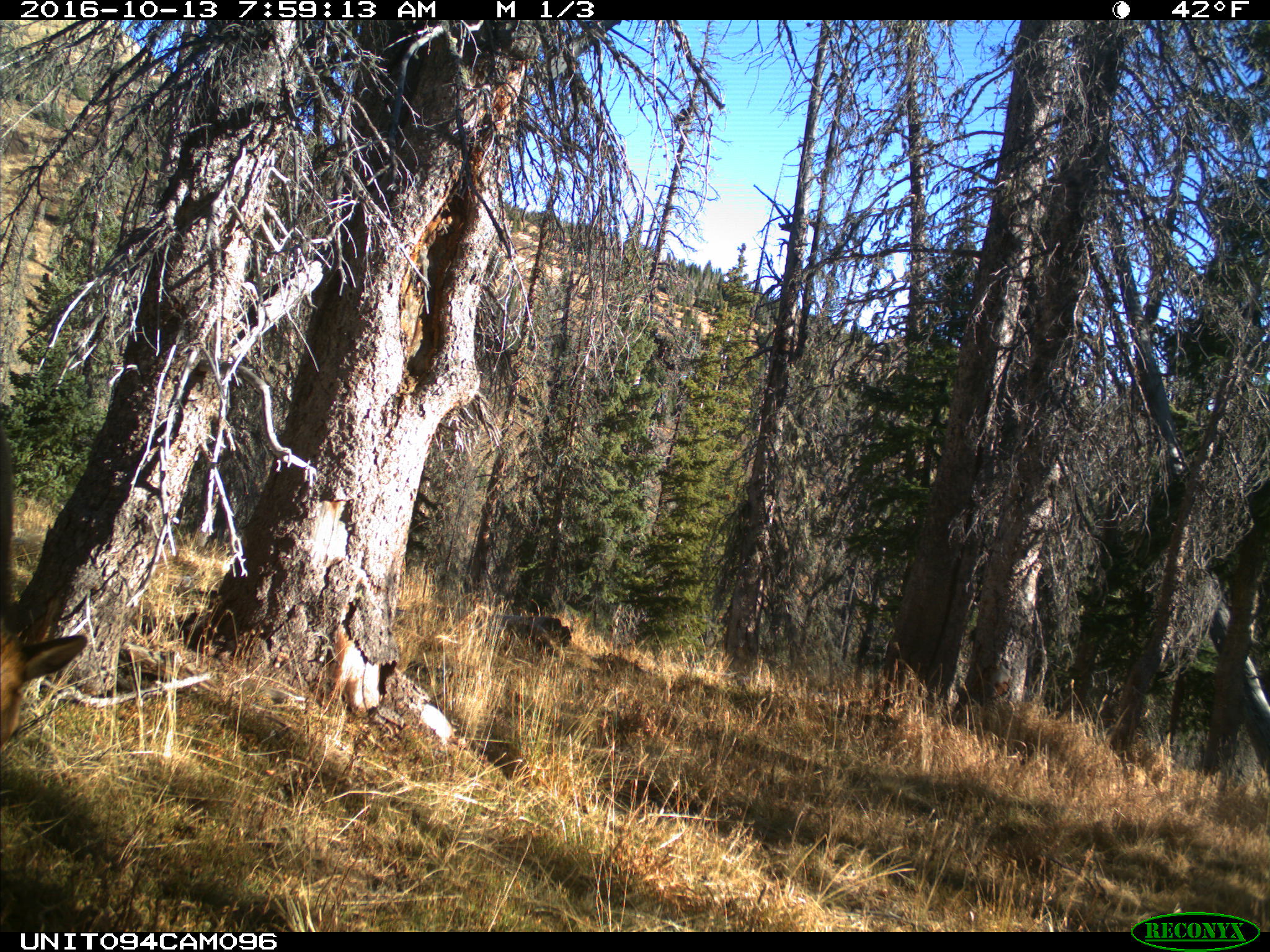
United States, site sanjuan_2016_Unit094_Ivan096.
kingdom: Animalia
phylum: Chordata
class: Mammalia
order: Artiodactyla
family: Cervidae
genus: Cervus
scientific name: Cervus elaphus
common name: red deer